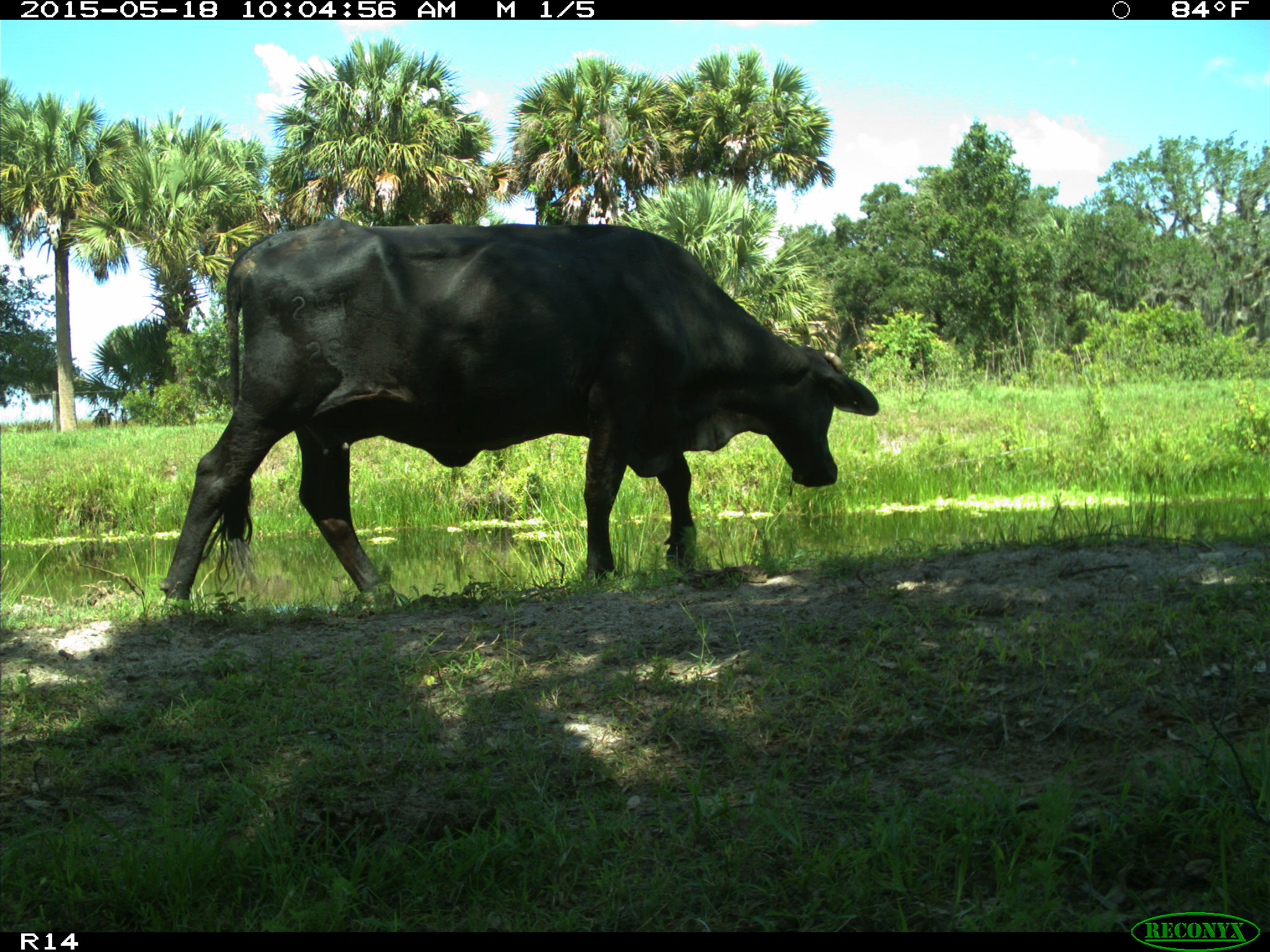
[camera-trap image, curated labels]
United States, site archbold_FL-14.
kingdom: Animalia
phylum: Chordata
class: Mammalia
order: Artiodactyla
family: Bovidae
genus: Bos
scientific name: Bos taurus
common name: domestic cow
Bos taurus (domestic cow).